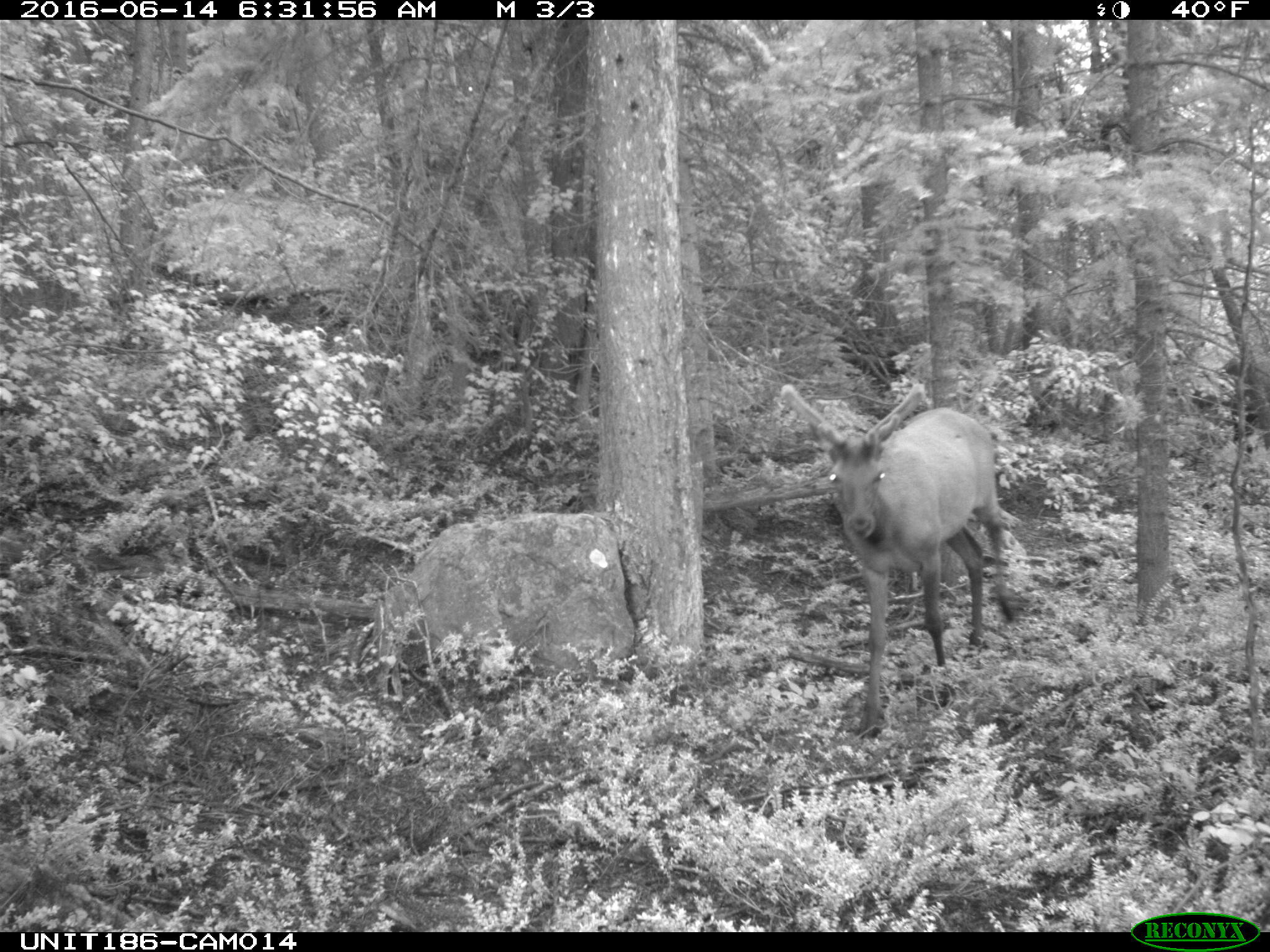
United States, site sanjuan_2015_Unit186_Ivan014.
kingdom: Animalia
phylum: Chordata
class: Mammalia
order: Artiodactyla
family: Cervidae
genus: Cervus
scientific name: Cervus elaphus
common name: red deer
Cervus elaphus (red deer).